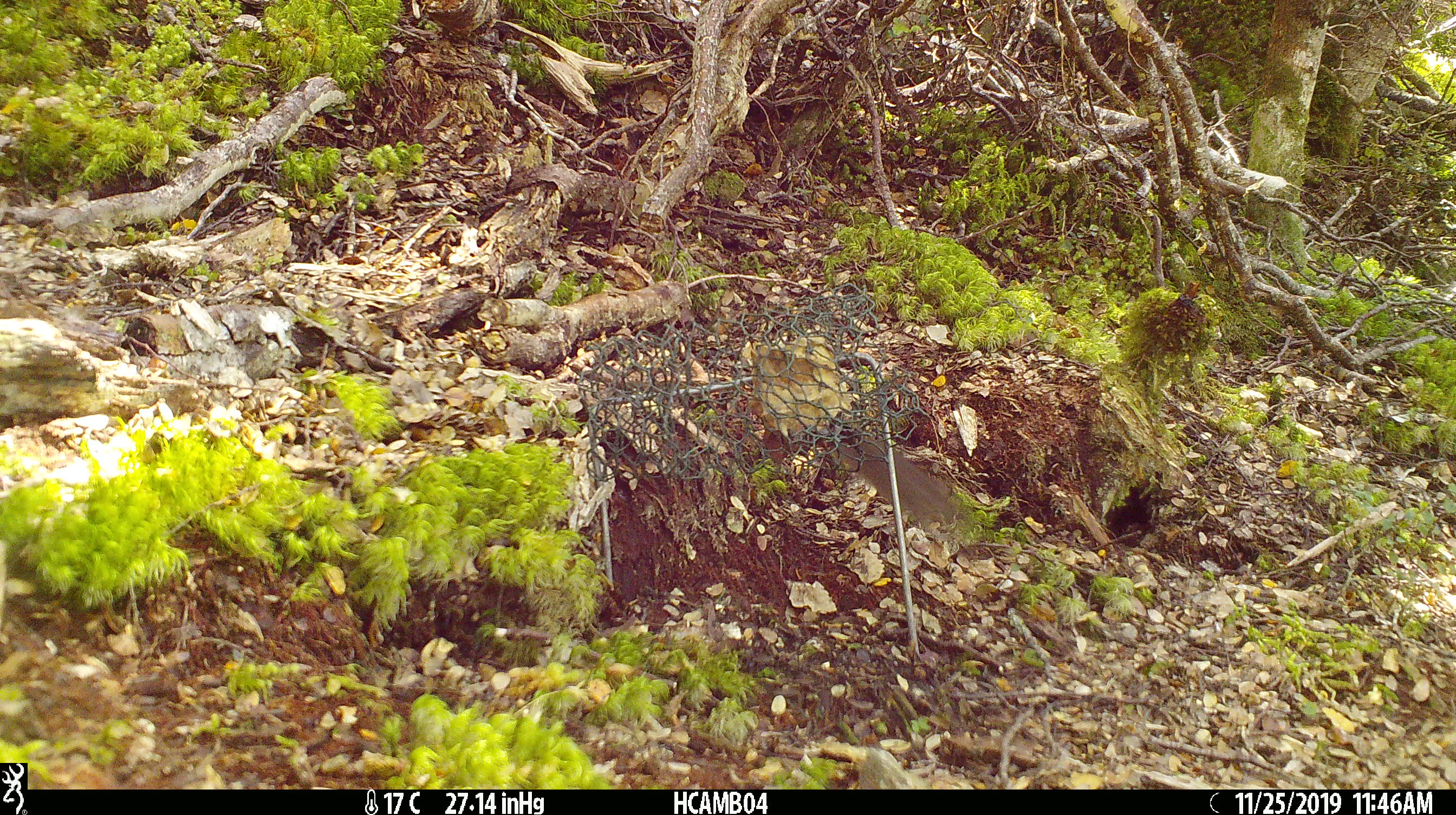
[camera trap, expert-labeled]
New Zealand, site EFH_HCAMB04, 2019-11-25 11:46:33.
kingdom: Animalia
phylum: Chordata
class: Mammalia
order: Rodentia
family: Muridae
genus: Mus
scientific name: Mus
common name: mouse